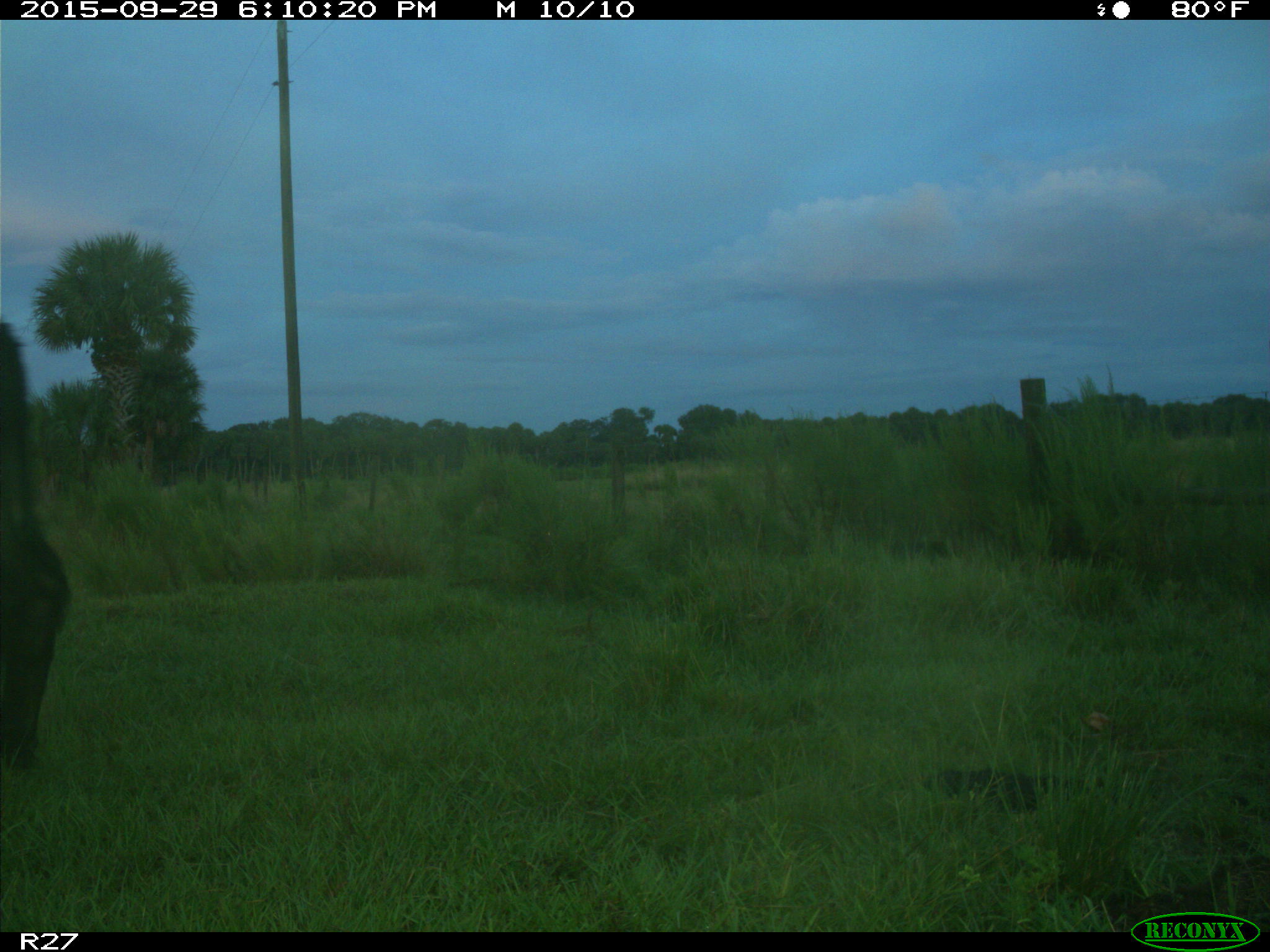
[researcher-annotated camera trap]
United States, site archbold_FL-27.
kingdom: Animalia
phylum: Chordata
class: Mammalia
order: Artiodactyla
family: Bovidae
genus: Bos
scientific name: Bos taurus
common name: domestic cow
Bos taurus (domestic cow).